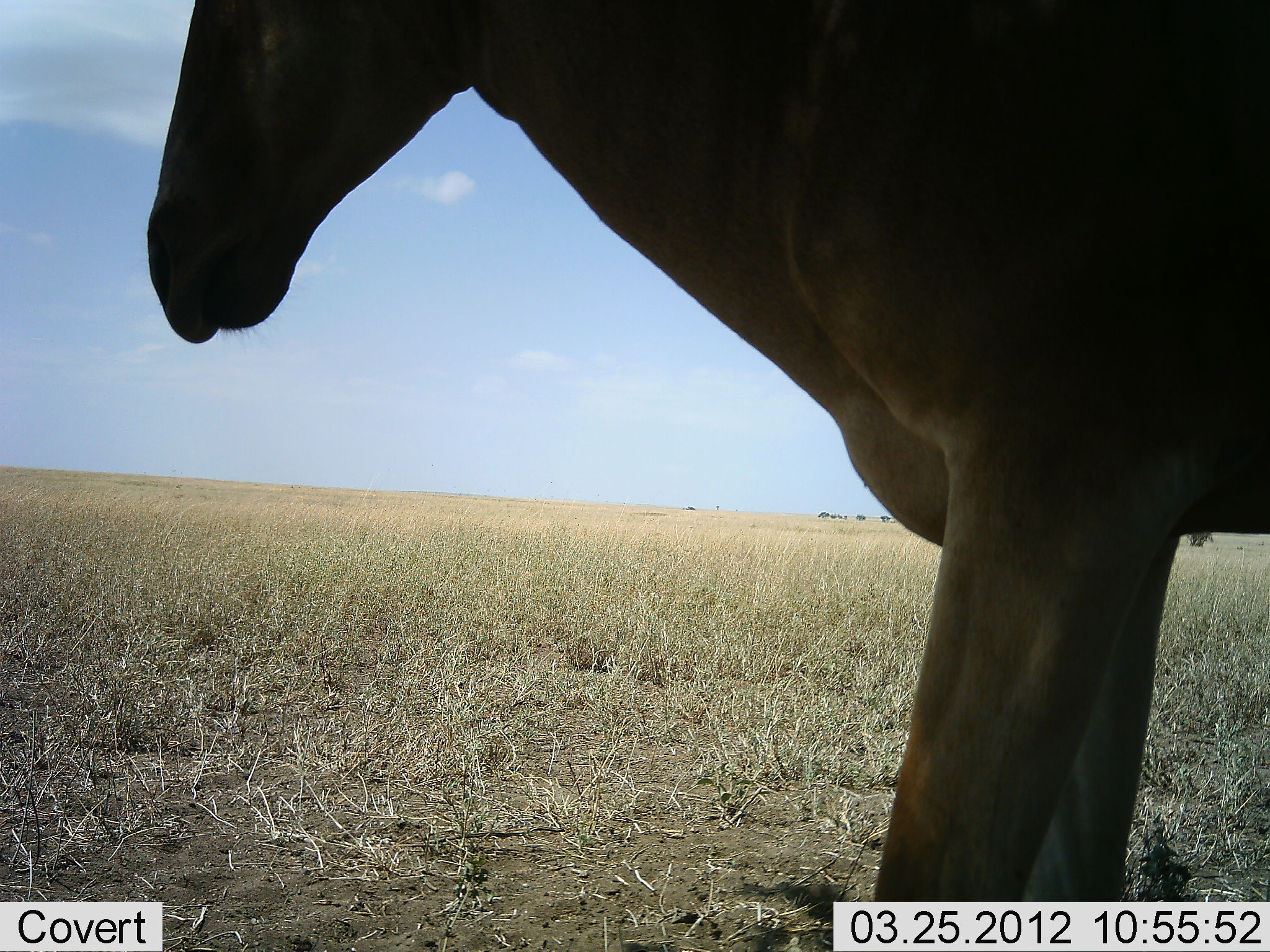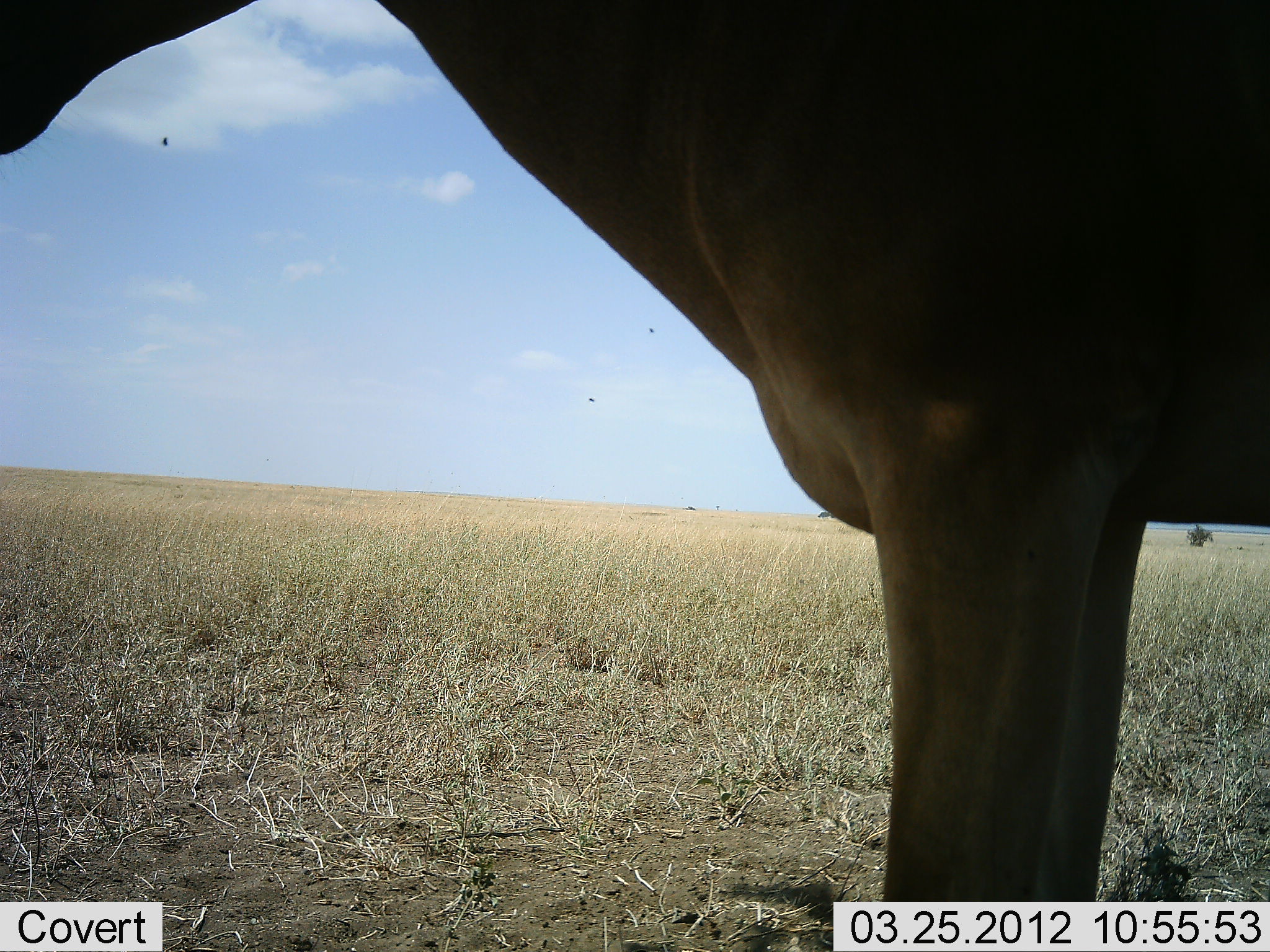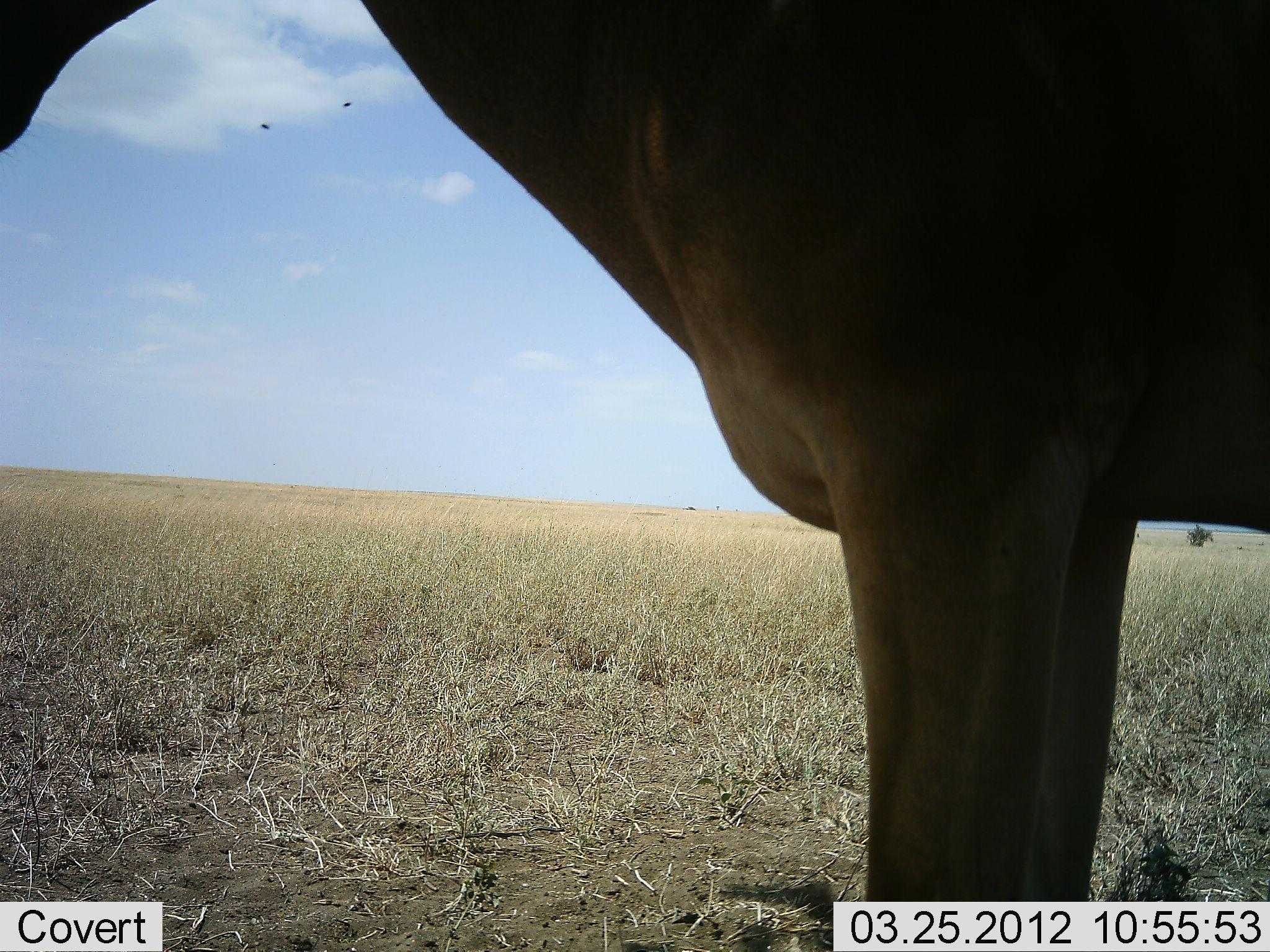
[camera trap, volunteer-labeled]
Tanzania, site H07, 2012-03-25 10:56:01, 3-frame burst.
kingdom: Animalia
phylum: Chordata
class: Mammalia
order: Artiodactyla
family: Bovidae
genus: Alcelaphus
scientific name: Alcelaphus buselaphus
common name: hartebeest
Hartebeest (Alcelaphus buselaphus), count 1. Behavior (volunteer vote fractions): standing 89%, resting 0%, moving 11%, interacting 0%. Young present (vote fraction): 0%. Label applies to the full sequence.